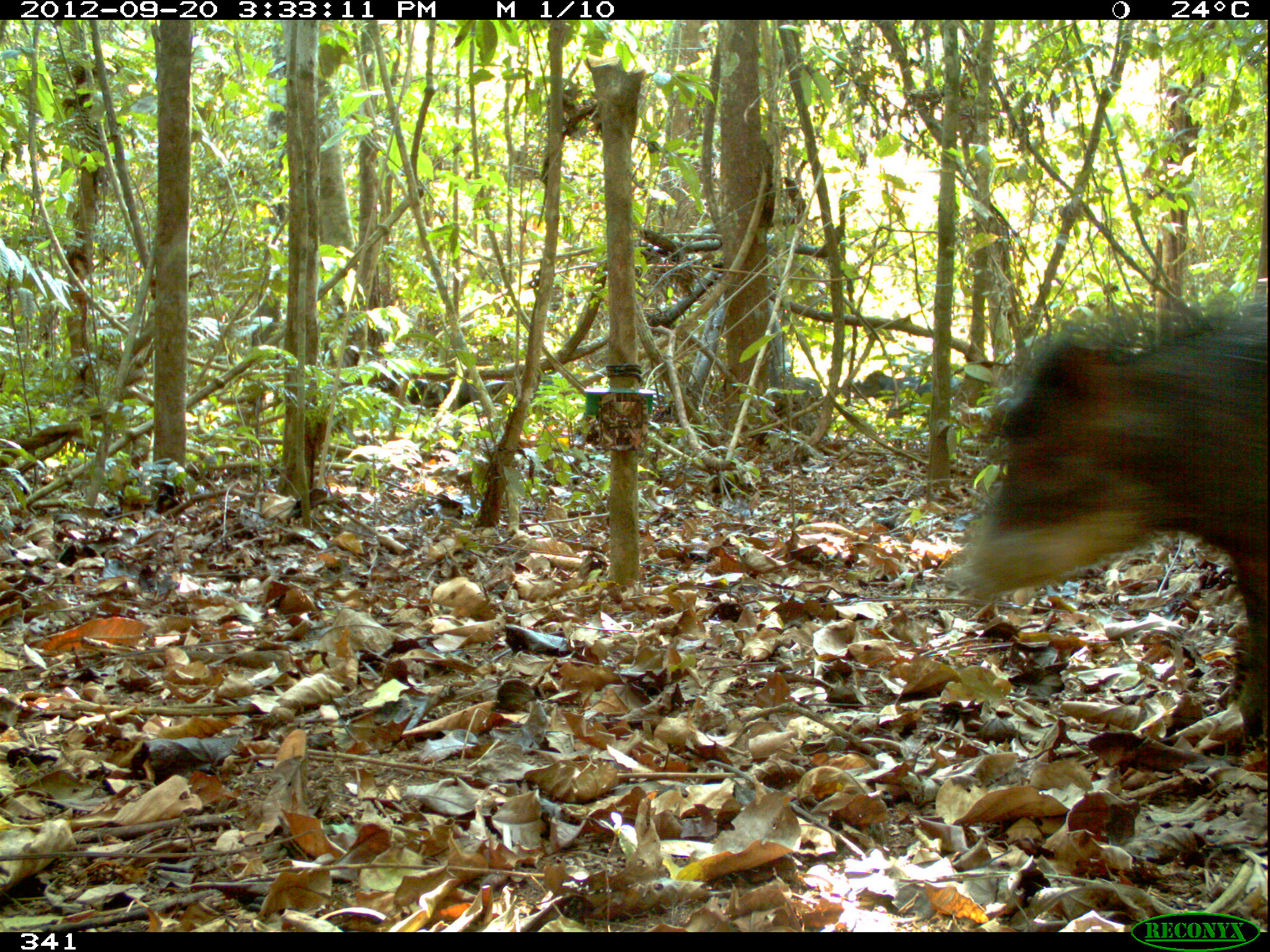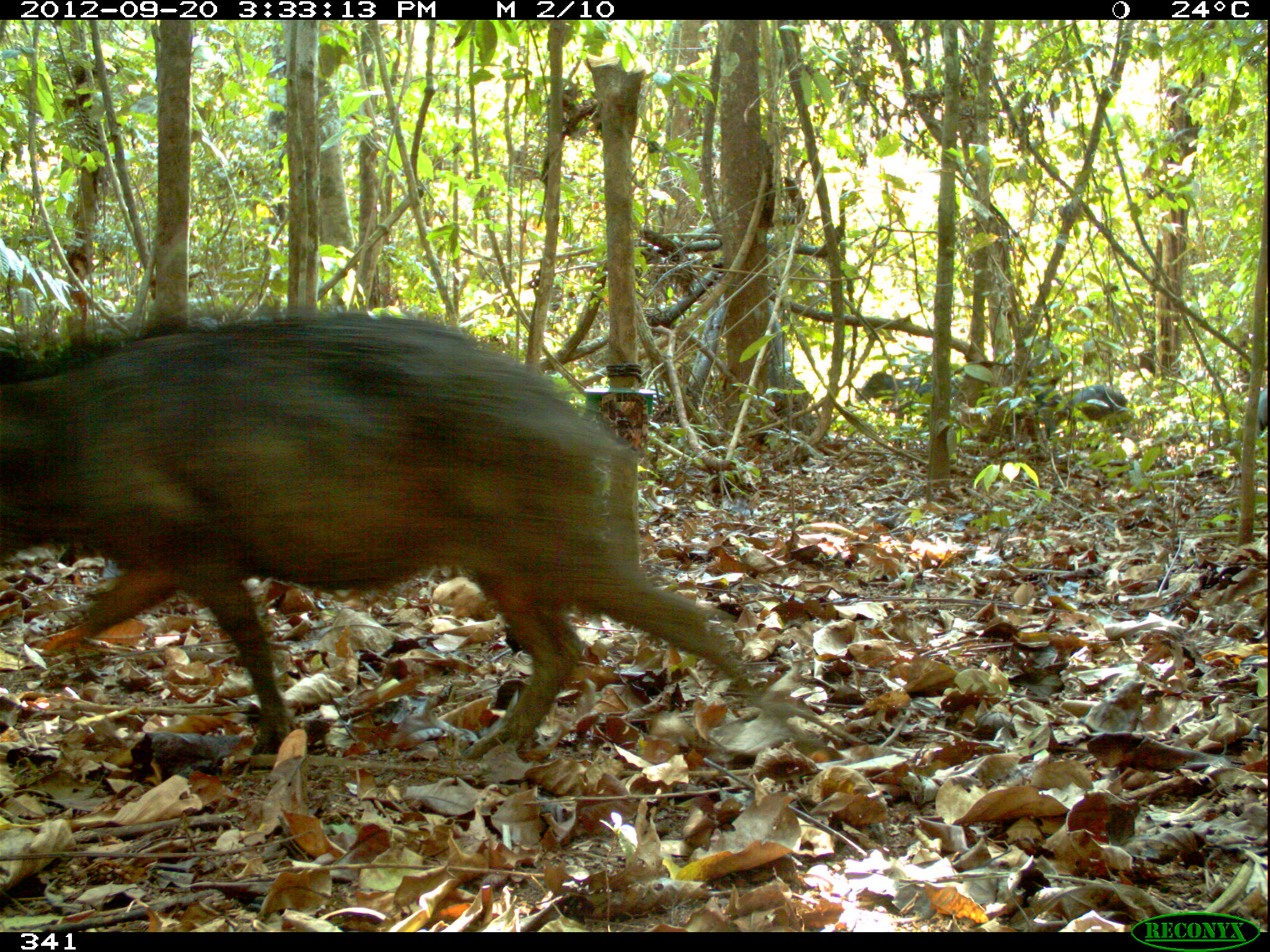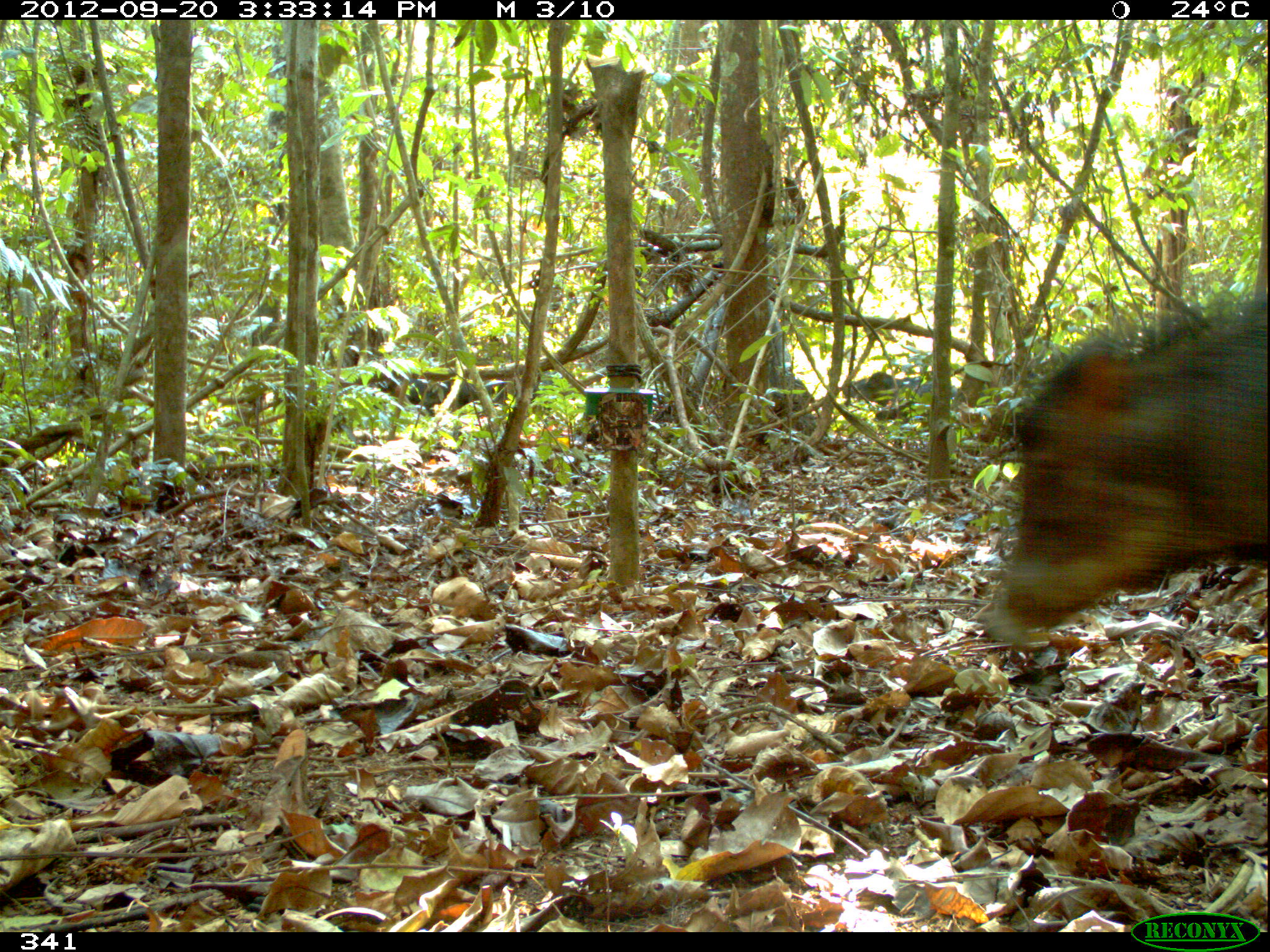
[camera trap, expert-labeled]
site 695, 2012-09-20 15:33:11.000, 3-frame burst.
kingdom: Animalia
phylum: Chordata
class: Mammalia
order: Artiodactyla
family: Tayassuidae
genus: Tayassu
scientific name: Tayassu pecari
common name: white-lipped peccary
Tayassu pecari (white-lipped peccary).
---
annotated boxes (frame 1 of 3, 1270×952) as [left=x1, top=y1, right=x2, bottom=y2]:
tayassu pecari: [left=954, top=287, right=1263, bottom=751]; [left=853, top=370, right=961, bottom=417]